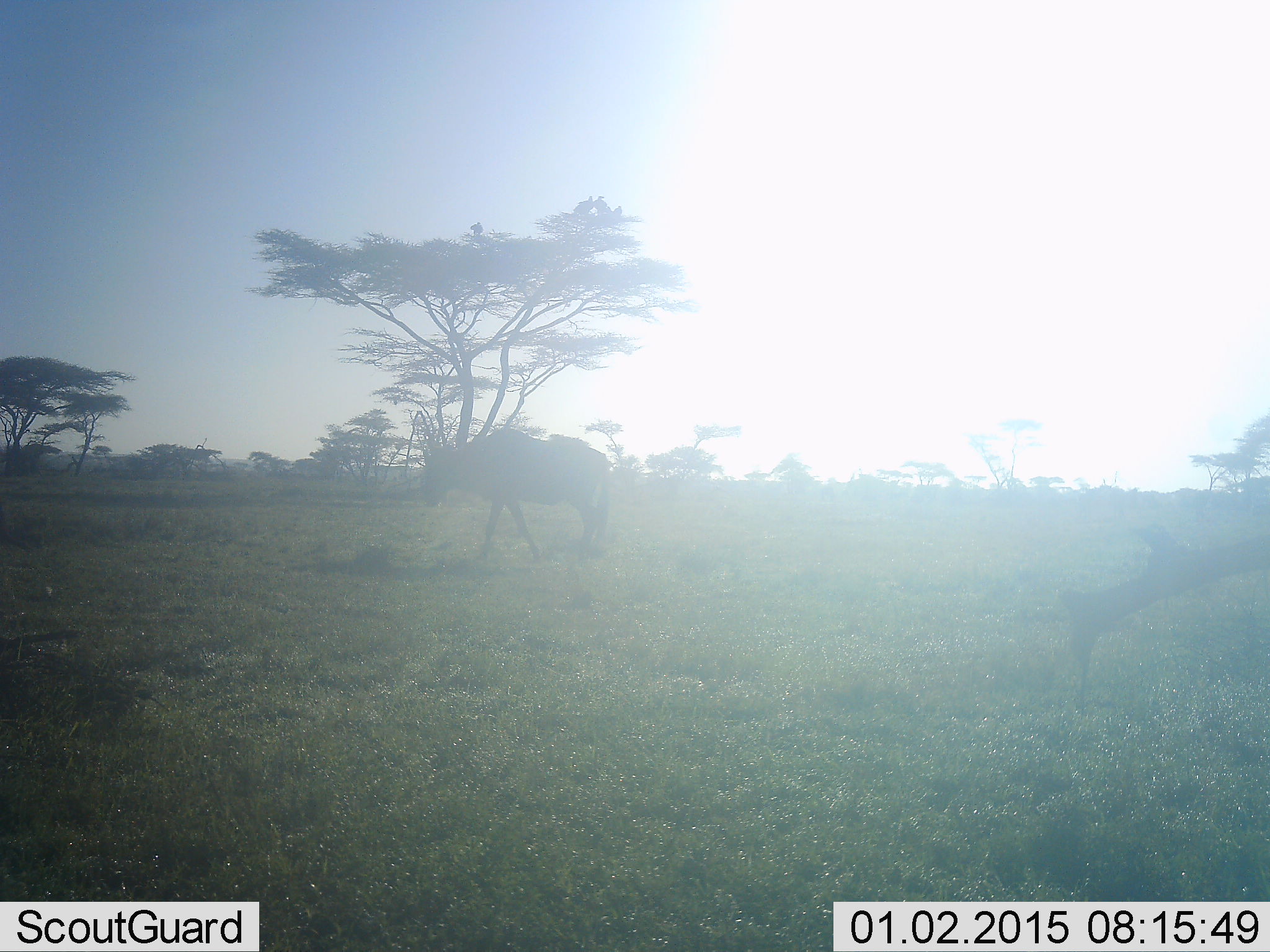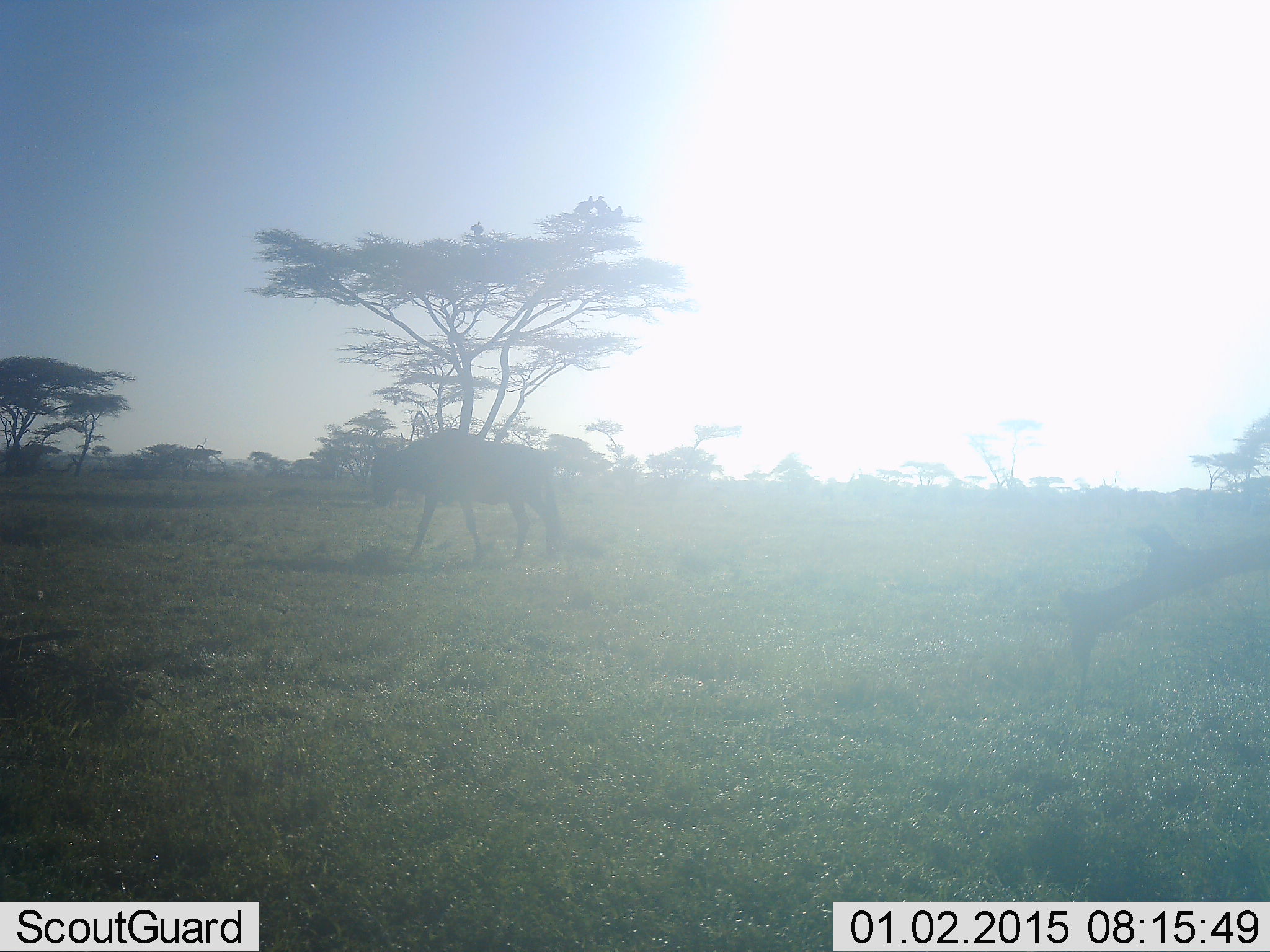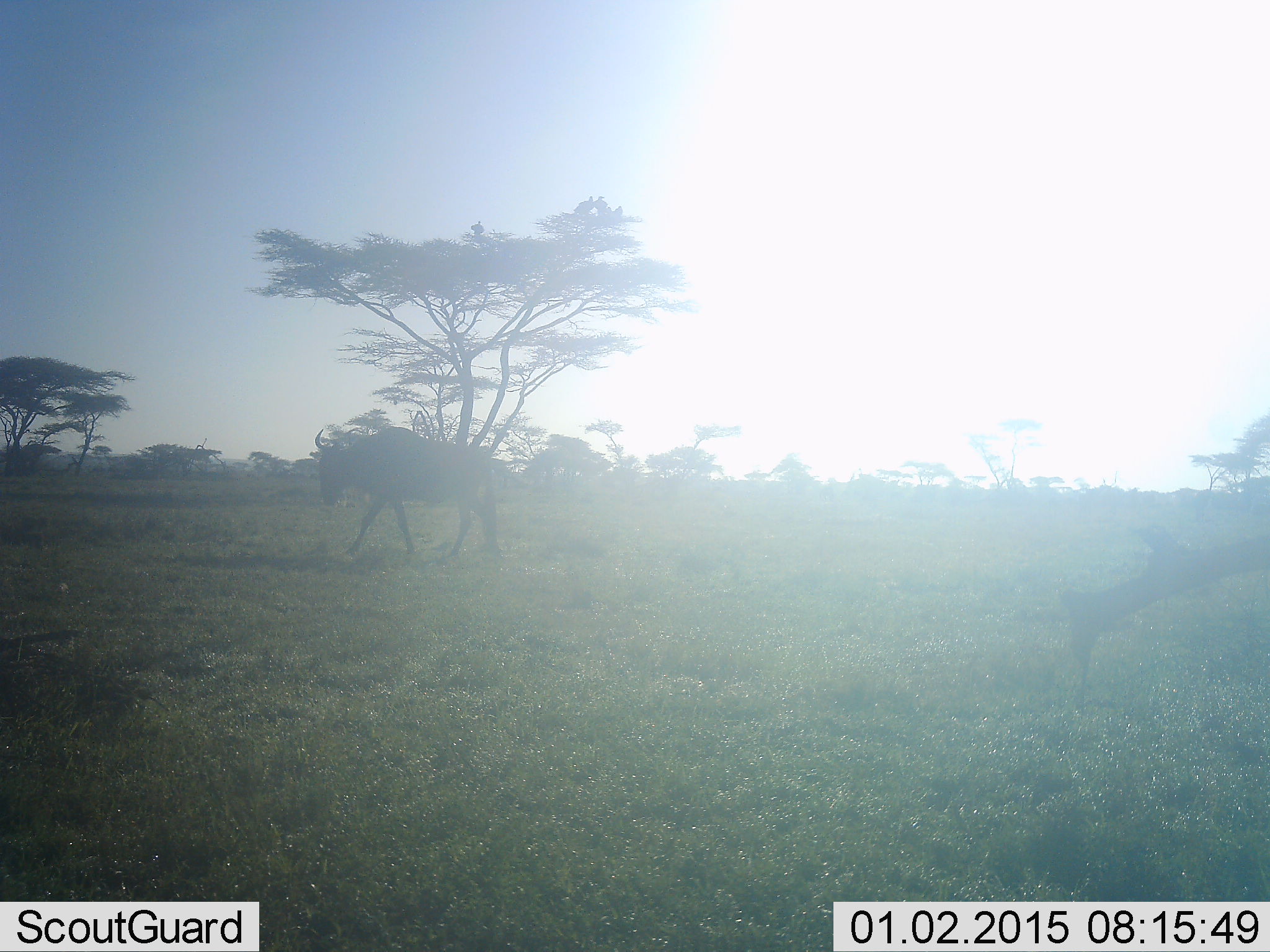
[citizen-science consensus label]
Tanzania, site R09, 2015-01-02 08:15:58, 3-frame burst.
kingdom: Animalia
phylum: Chordata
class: Mammalia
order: Artiodactyla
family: Bovidae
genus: Connochaetes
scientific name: Connochaetes taurinus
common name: blue wildebeest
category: wildebeest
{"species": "wildebeest (blue wildebeest) (Connochaetes taurinus)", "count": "1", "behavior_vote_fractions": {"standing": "8%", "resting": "0%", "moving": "92%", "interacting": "0%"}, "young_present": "0%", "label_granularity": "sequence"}